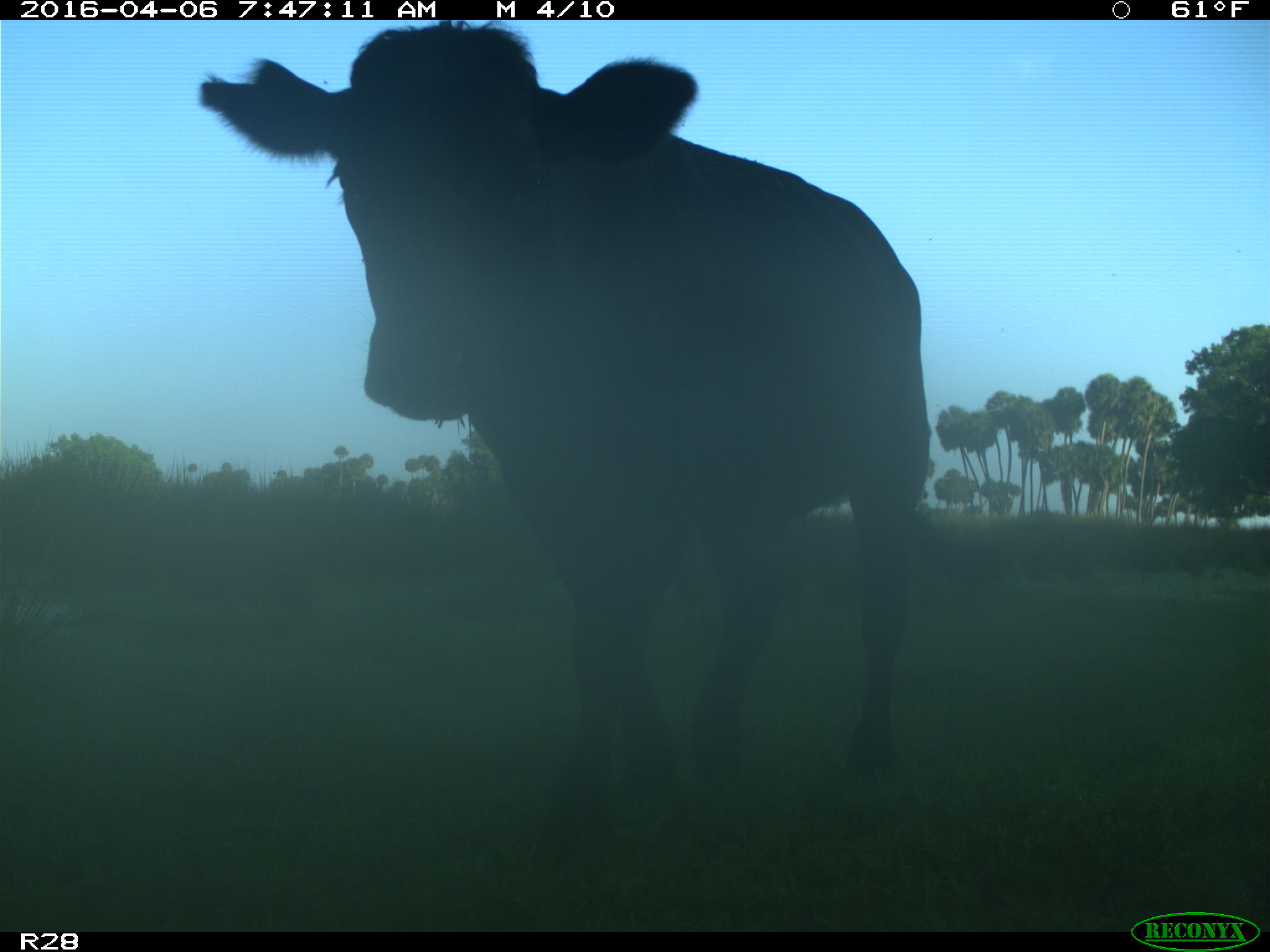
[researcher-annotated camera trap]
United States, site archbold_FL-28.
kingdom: Animalia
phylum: Chordata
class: Mammalia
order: Artiodactyla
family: Bovidae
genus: Bos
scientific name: Bos taurus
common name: domestic cow